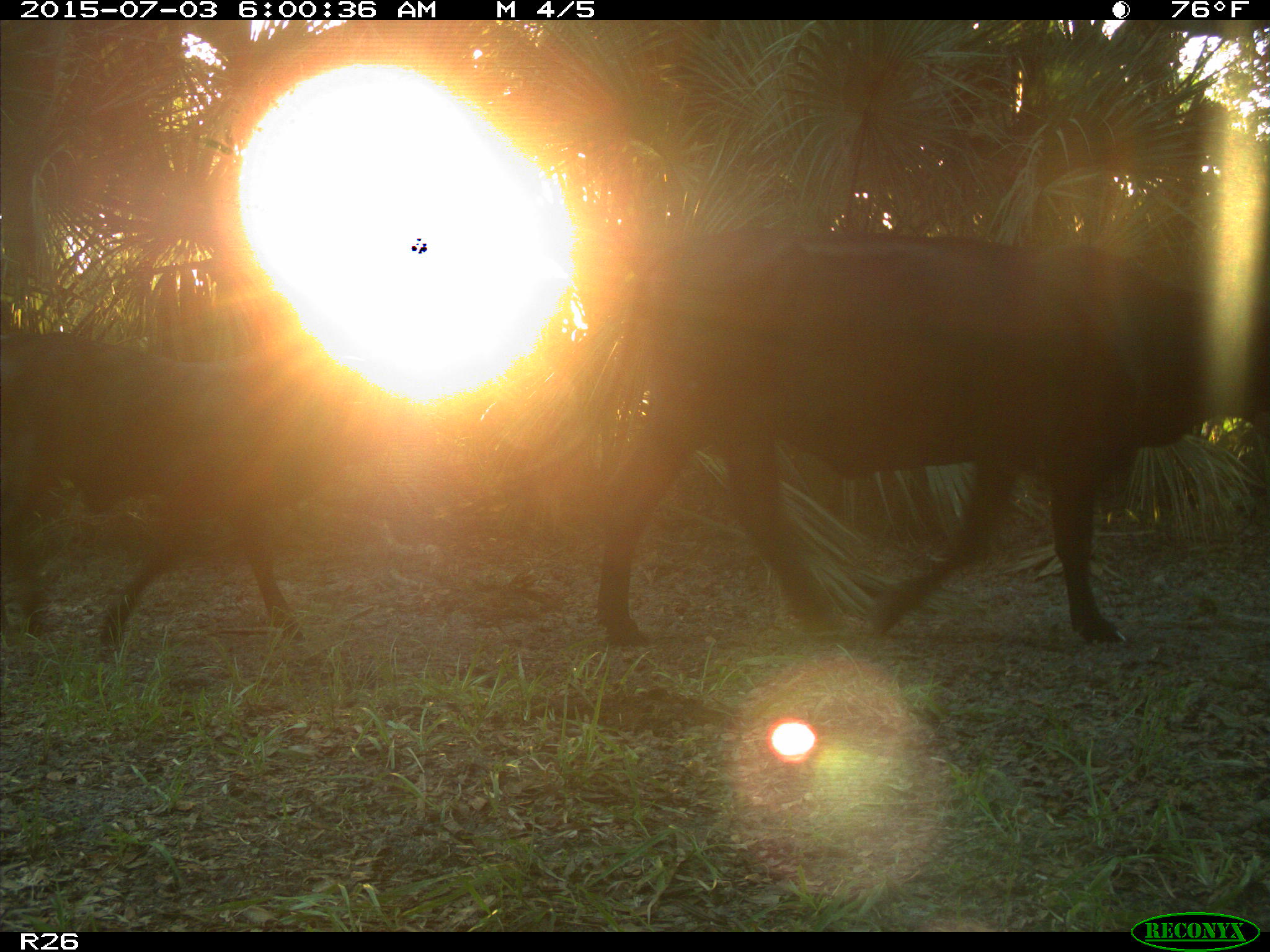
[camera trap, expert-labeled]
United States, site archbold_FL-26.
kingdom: Animalia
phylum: Chordata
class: Mammalia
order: Artiodactyla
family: Bovidae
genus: Bos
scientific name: Bos taurus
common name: domestic cow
Bos taurus (domestic cow).